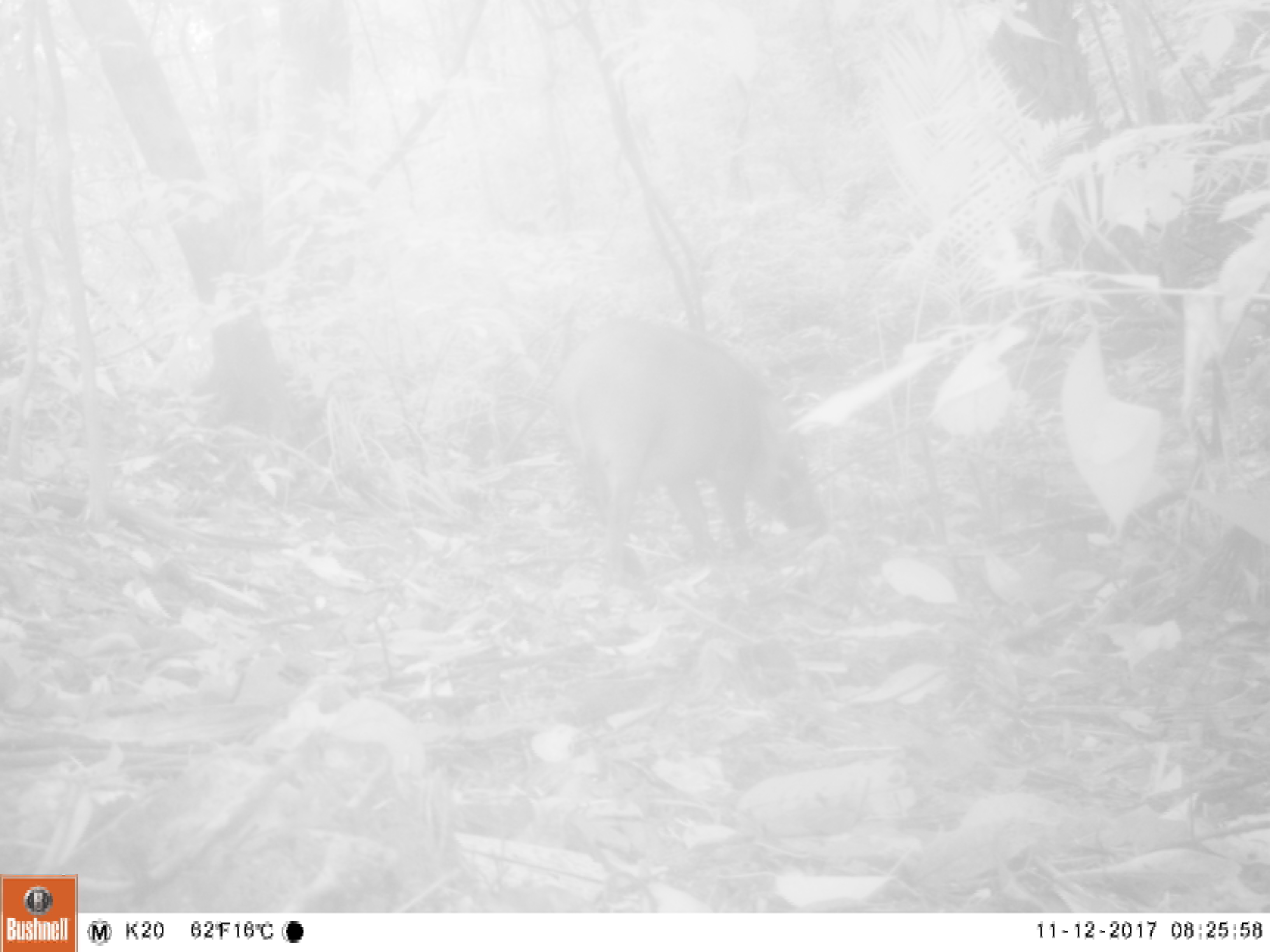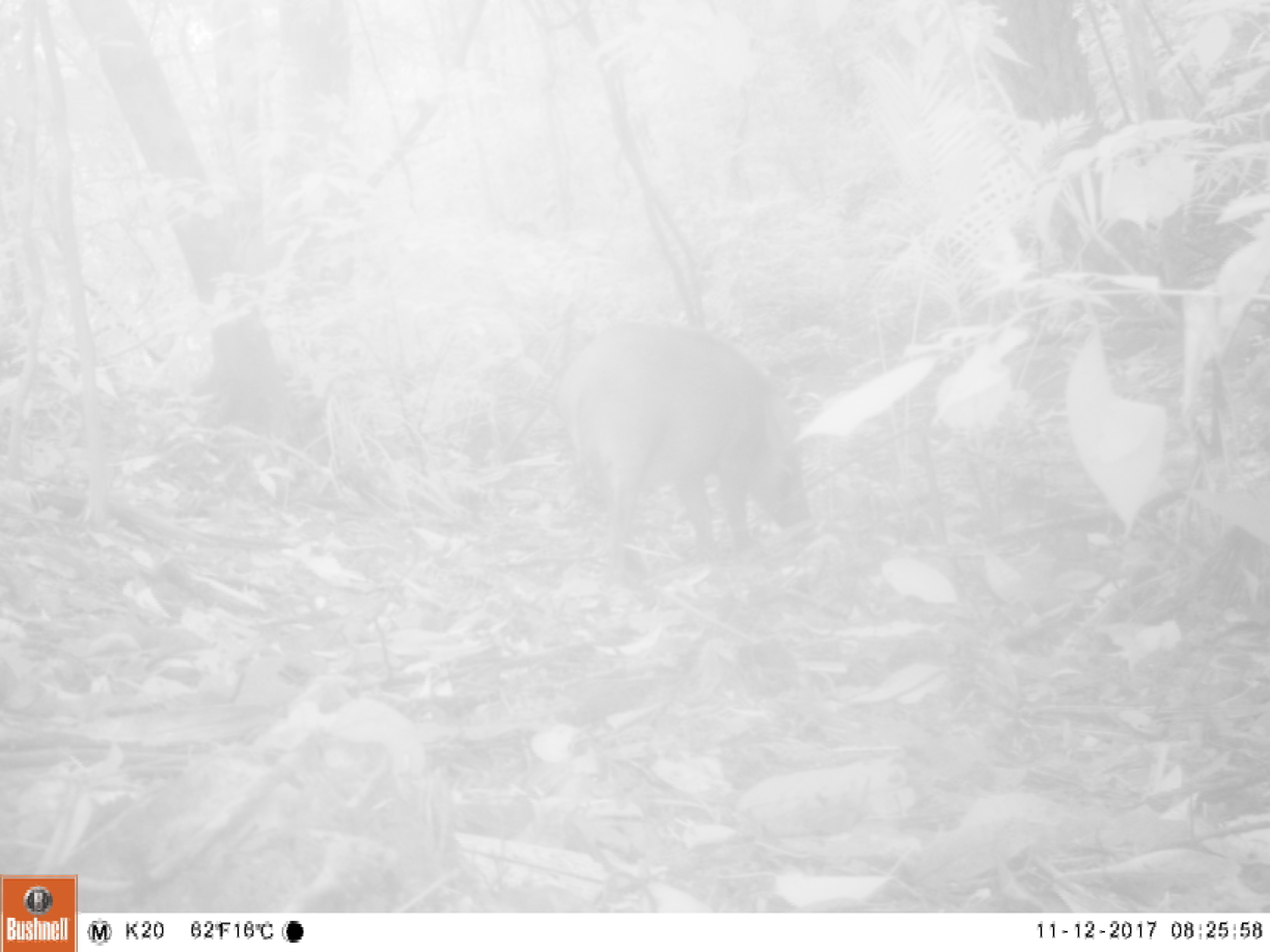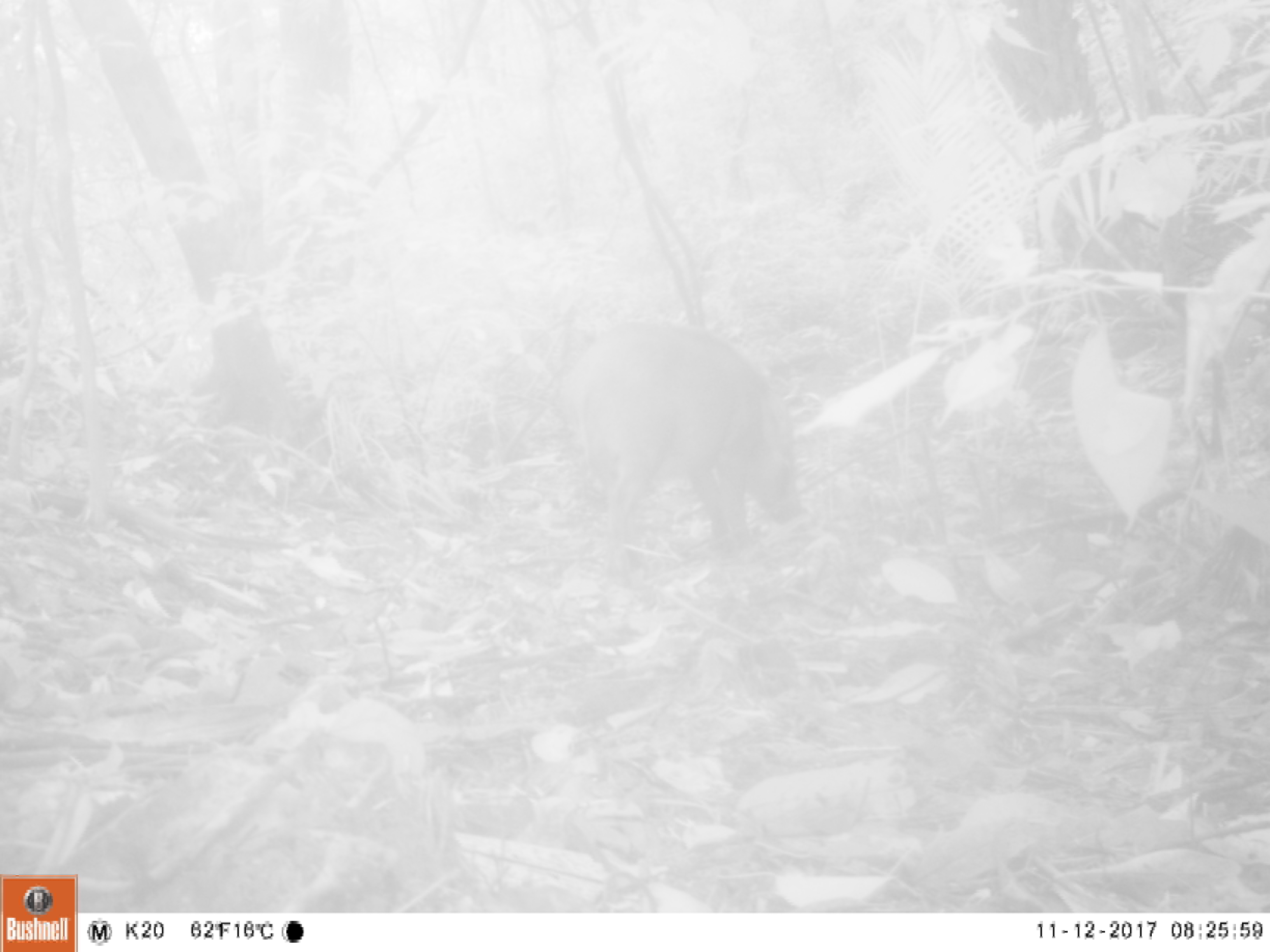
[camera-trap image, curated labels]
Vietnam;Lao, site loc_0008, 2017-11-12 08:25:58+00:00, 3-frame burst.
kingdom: Animalia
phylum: Chordata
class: Mammalia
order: Artiodactyla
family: Suidae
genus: Sus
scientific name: Sus scrofa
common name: eurasian wild pig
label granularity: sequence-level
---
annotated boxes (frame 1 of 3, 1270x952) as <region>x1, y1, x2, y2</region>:
eurasian wild pig: <region>548, 315, 828, 589</region>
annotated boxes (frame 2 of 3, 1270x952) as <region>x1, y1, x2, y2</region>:
eurasian wild pig: <region>555, 319, 813, 586</region>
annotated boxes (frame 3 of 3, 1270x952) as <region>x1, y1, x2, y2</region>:
eurasian wild pig: <region>564, 322, 806, 585</region>